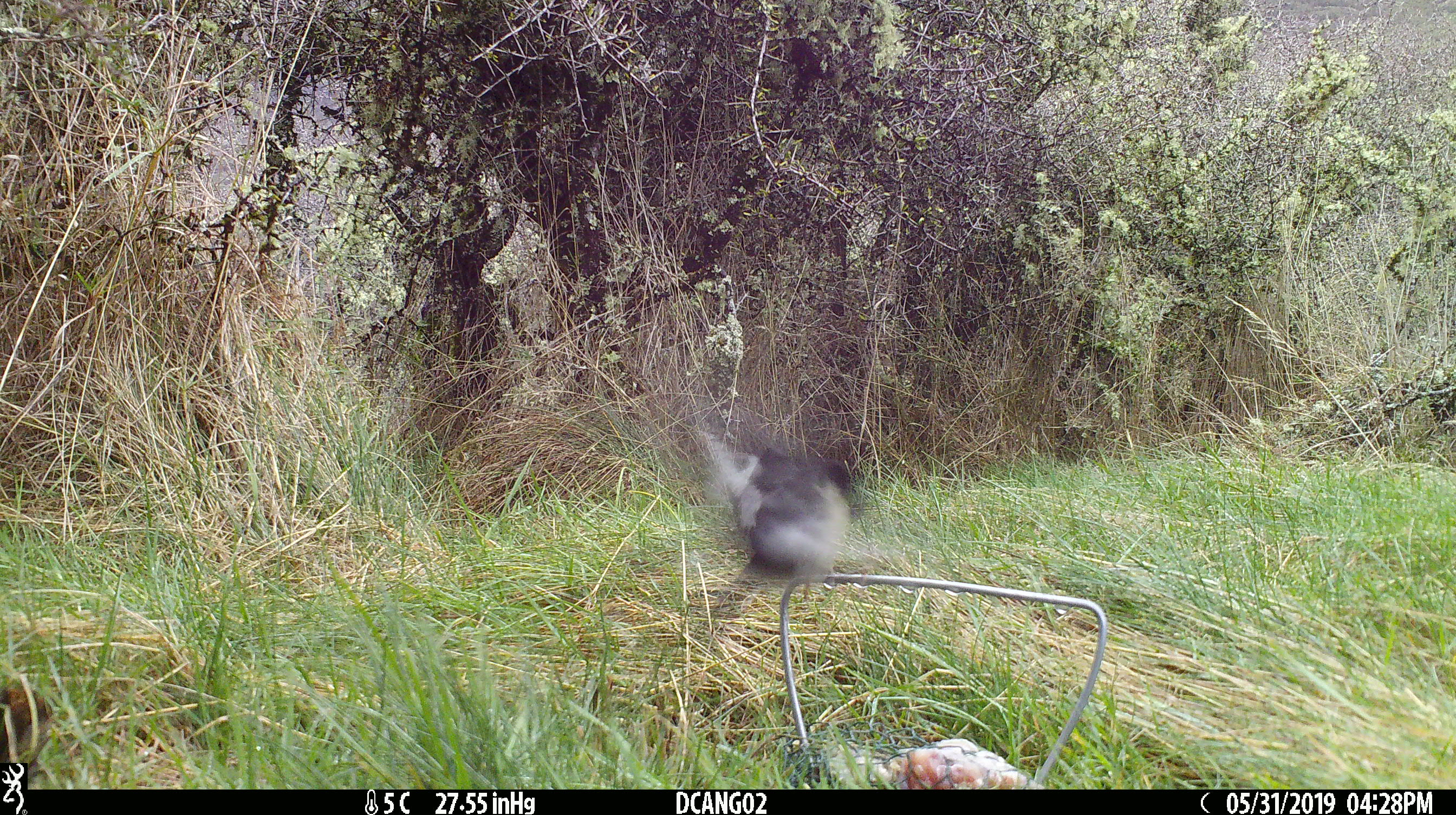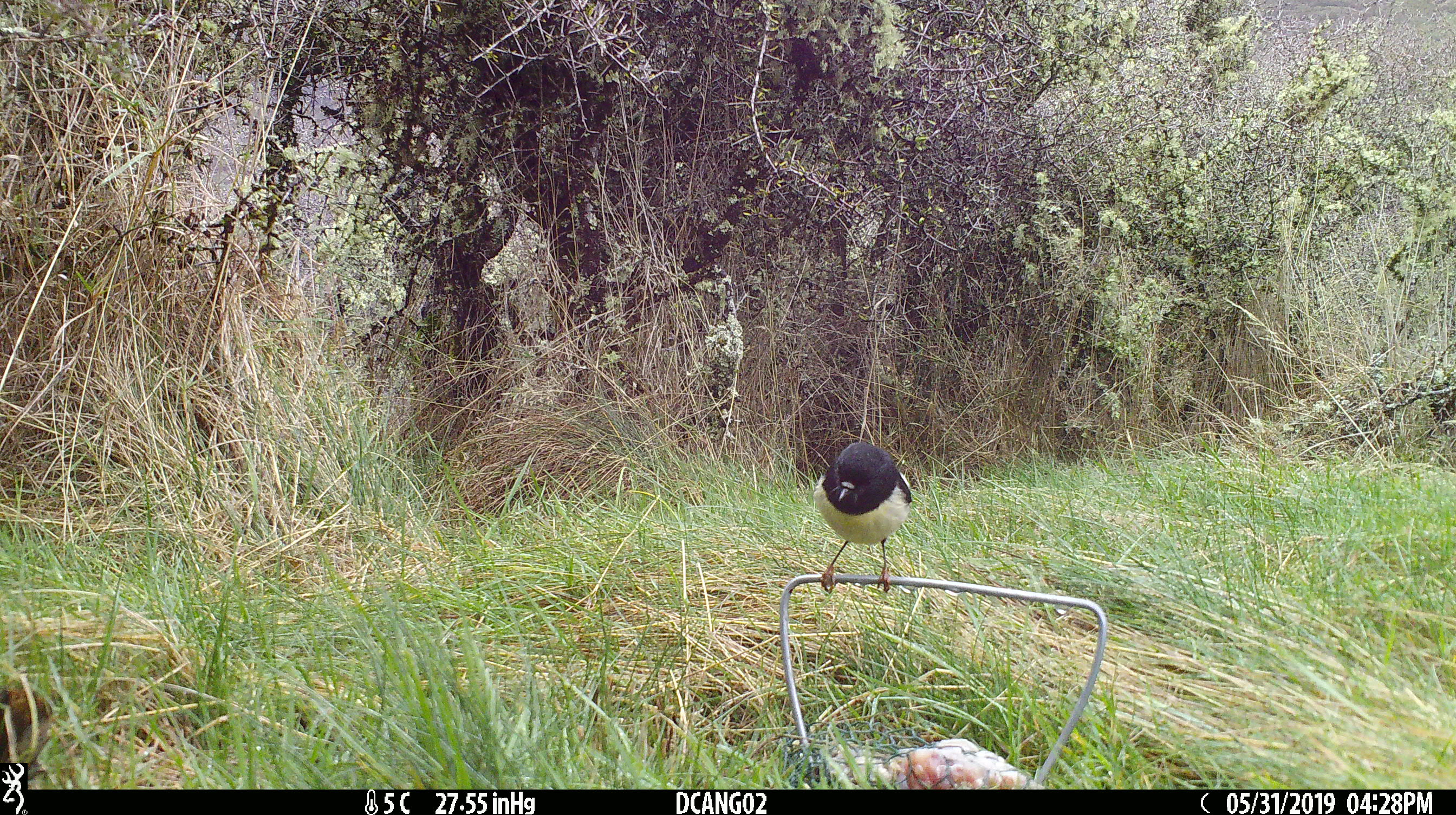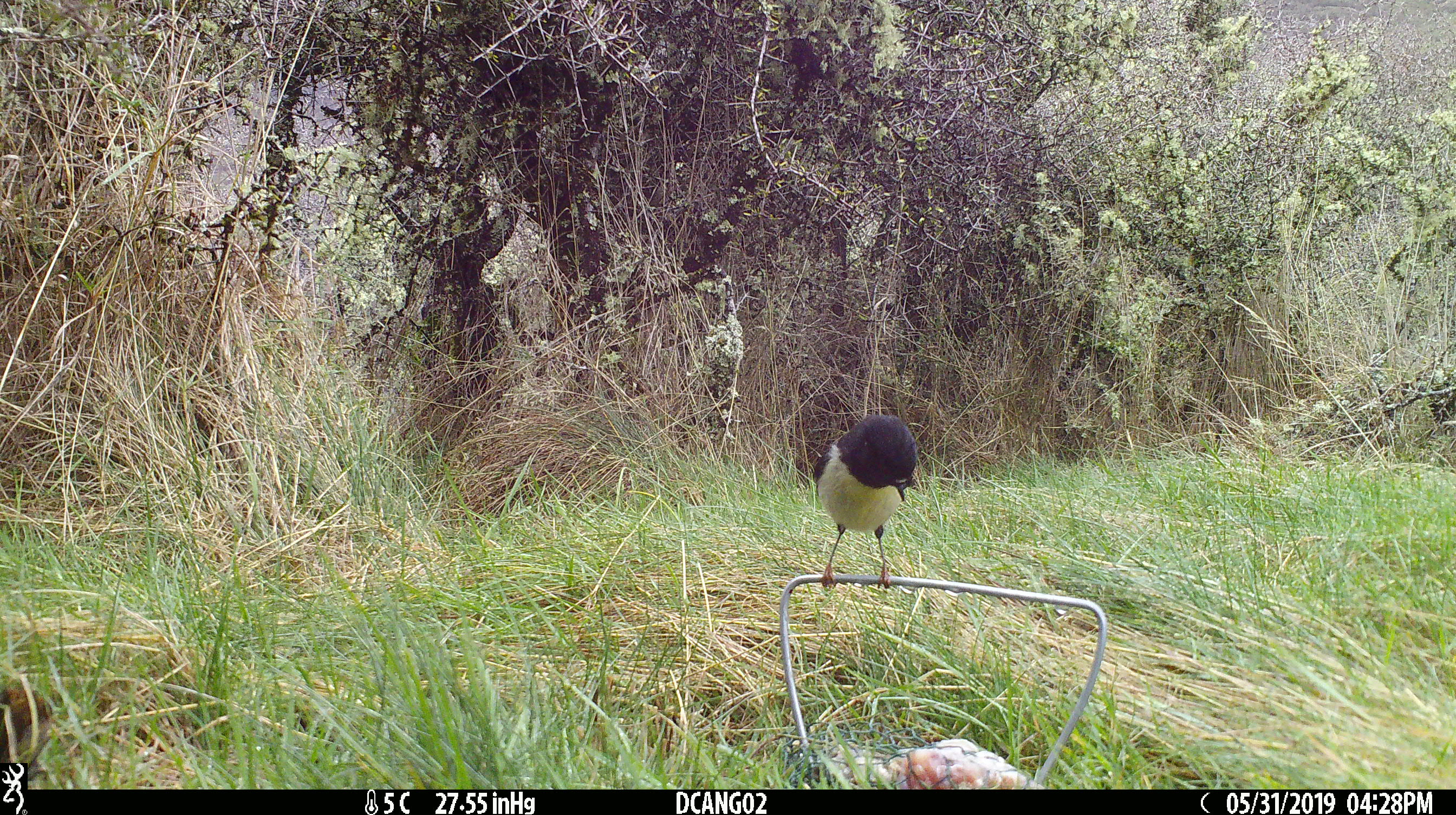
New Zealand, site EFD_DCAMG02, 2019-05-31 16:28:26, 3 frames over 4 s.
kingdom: Animalia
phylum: Chordata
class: Aves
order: Passeriformes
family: Petroicidae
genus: Petroica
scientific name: Petroica macrocephala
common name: tomtit